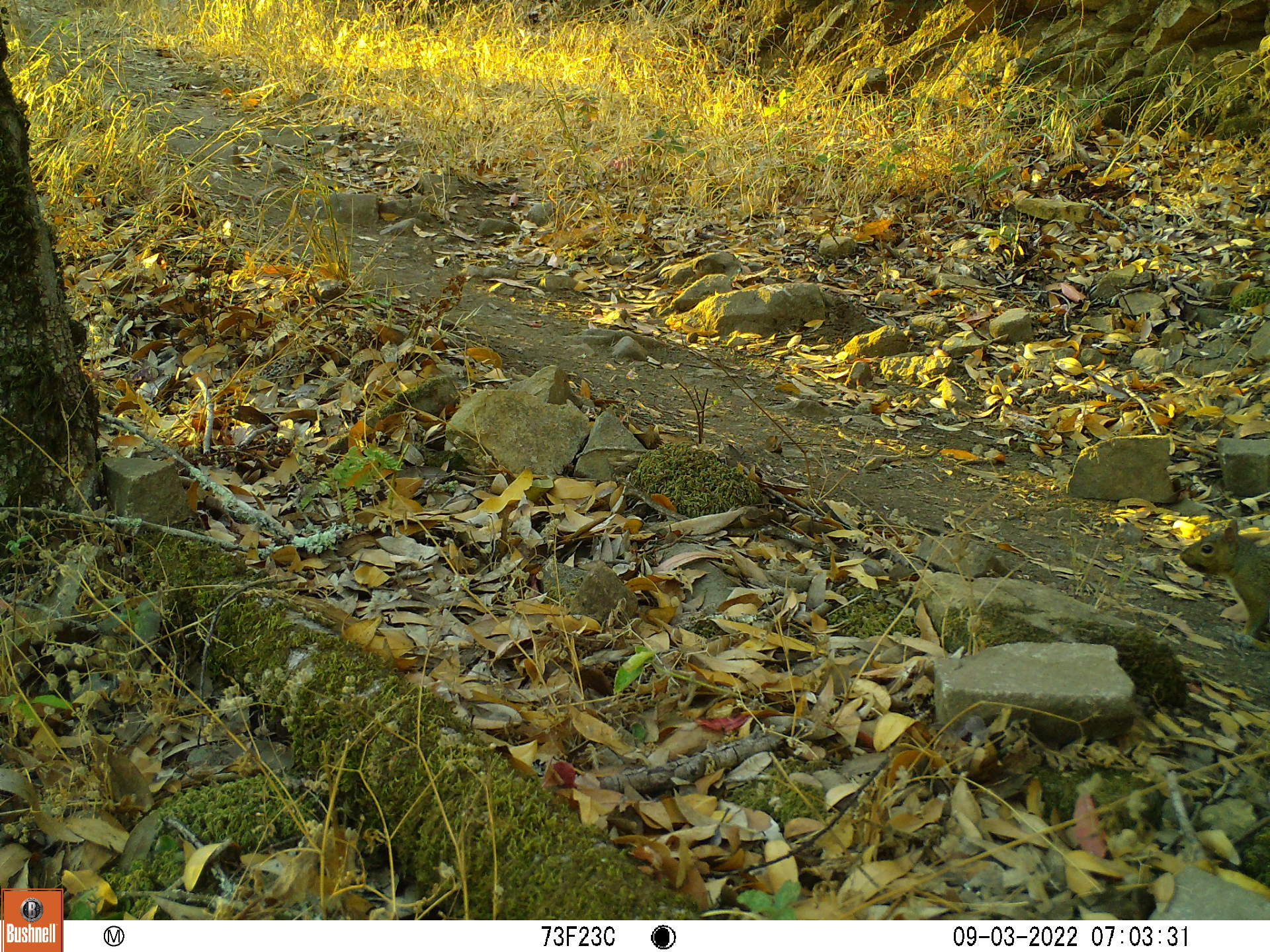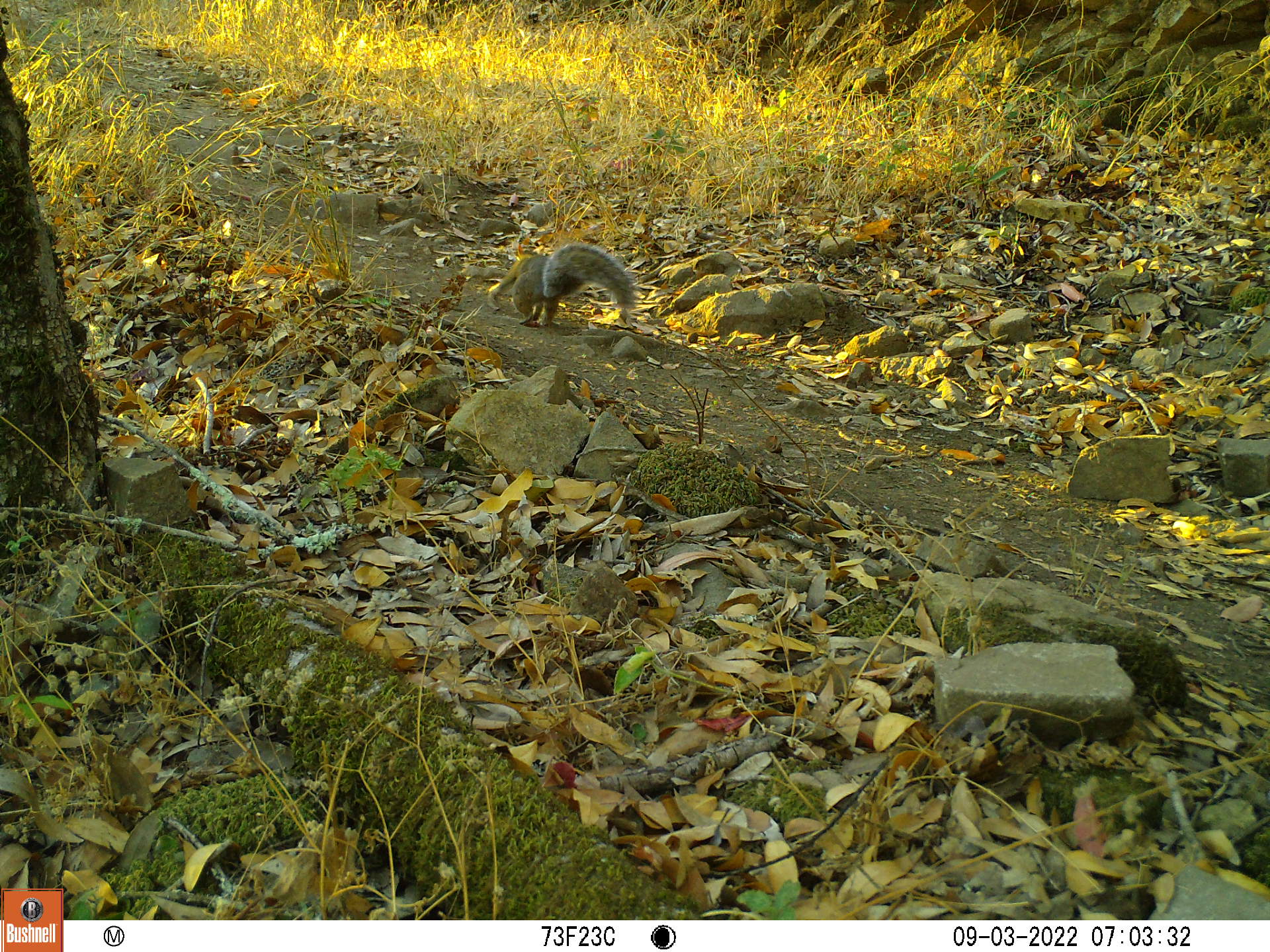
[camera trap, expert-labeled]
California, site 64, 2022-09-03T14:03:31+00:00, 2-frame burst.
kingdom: Animalia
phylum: Chordata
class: Mammalia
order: Rodentia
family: Sciuridae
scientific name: Sciuridae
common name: squirrel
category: unknown squirrel